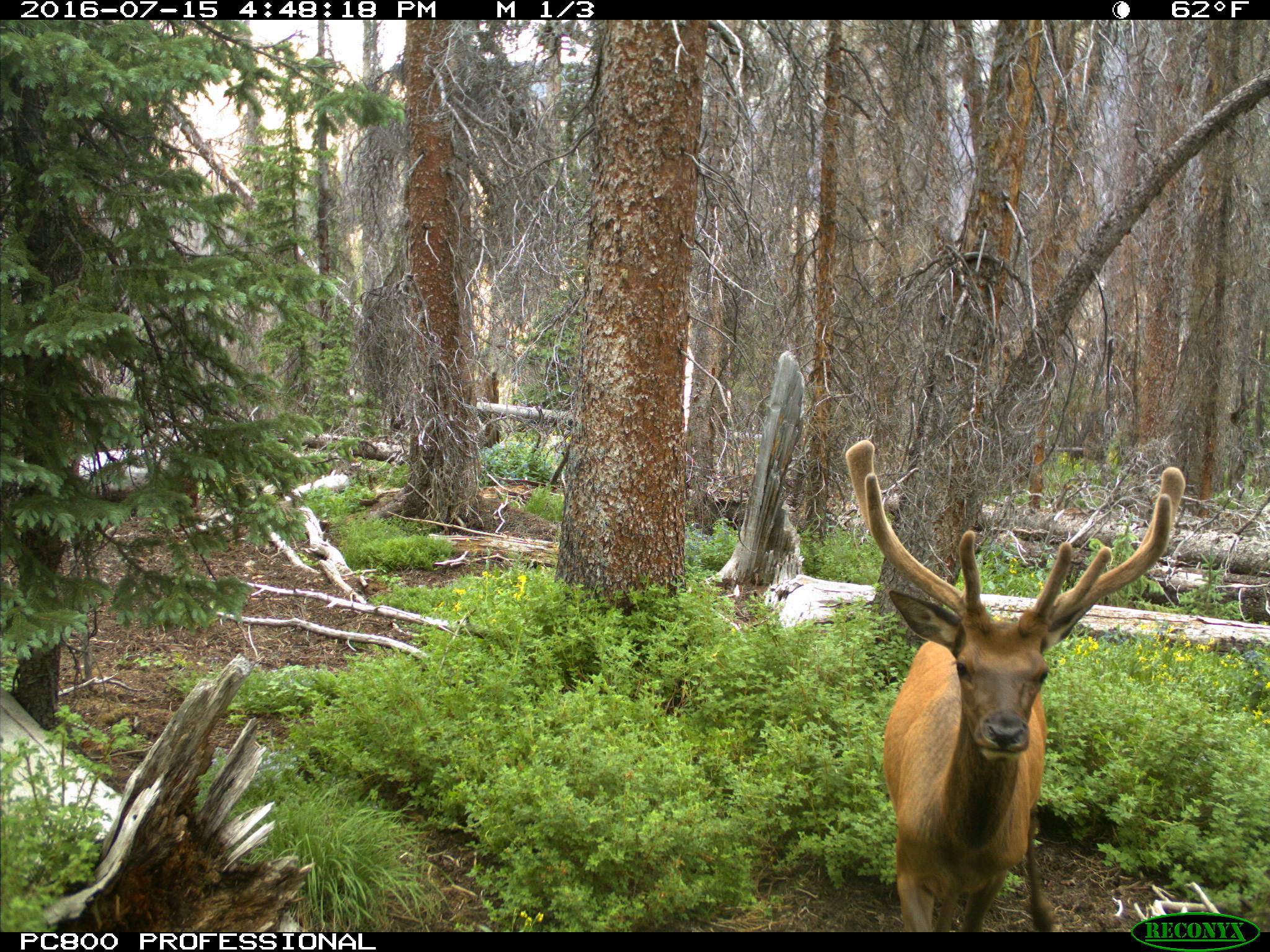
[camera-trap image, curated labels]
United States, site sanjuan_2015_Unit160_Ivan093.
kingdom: Animalia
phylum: Chordata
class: Mammalia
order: Artiodactyla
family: Cervidae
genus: Cervus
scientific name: Cervus elaphus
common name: red deer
Cervus elaphus (red deer).